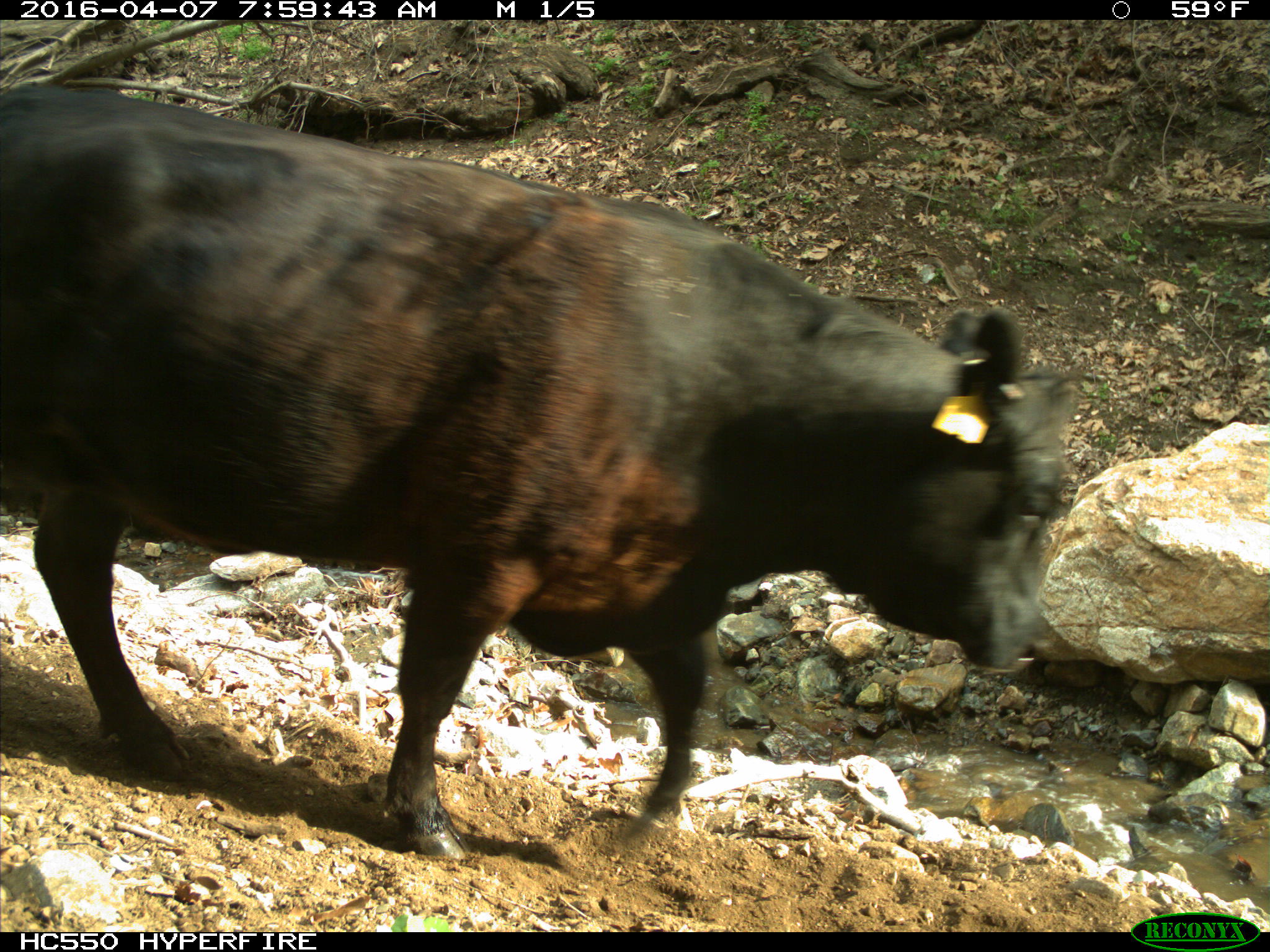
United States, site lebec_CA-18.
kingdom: Animalia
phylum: Chordata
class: Mammalia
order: Artiodactyla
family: Bovidae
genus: Bos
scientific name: Bos taurus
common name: domestic cow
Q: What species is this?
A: Bos taurus (domestic cow).